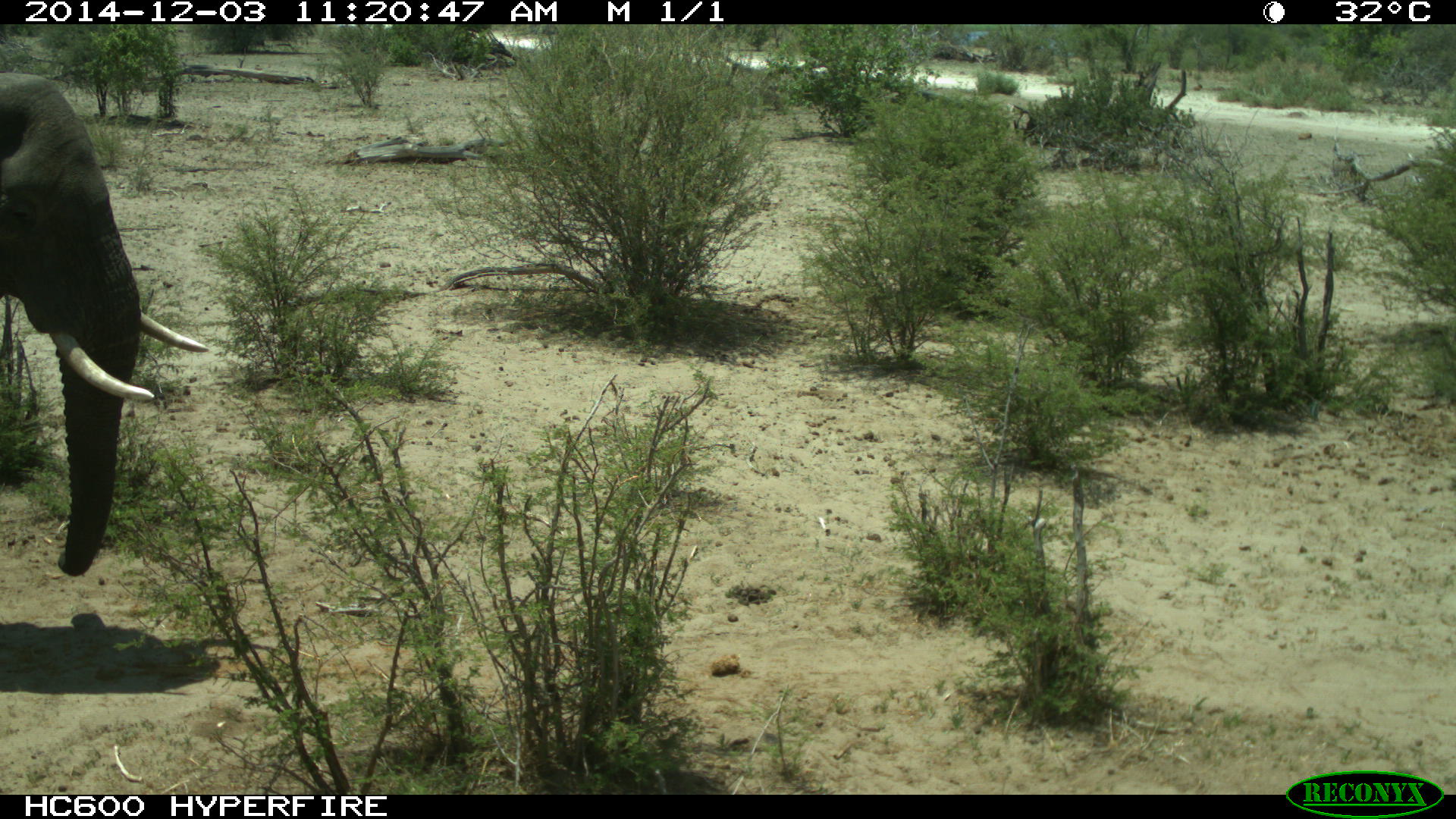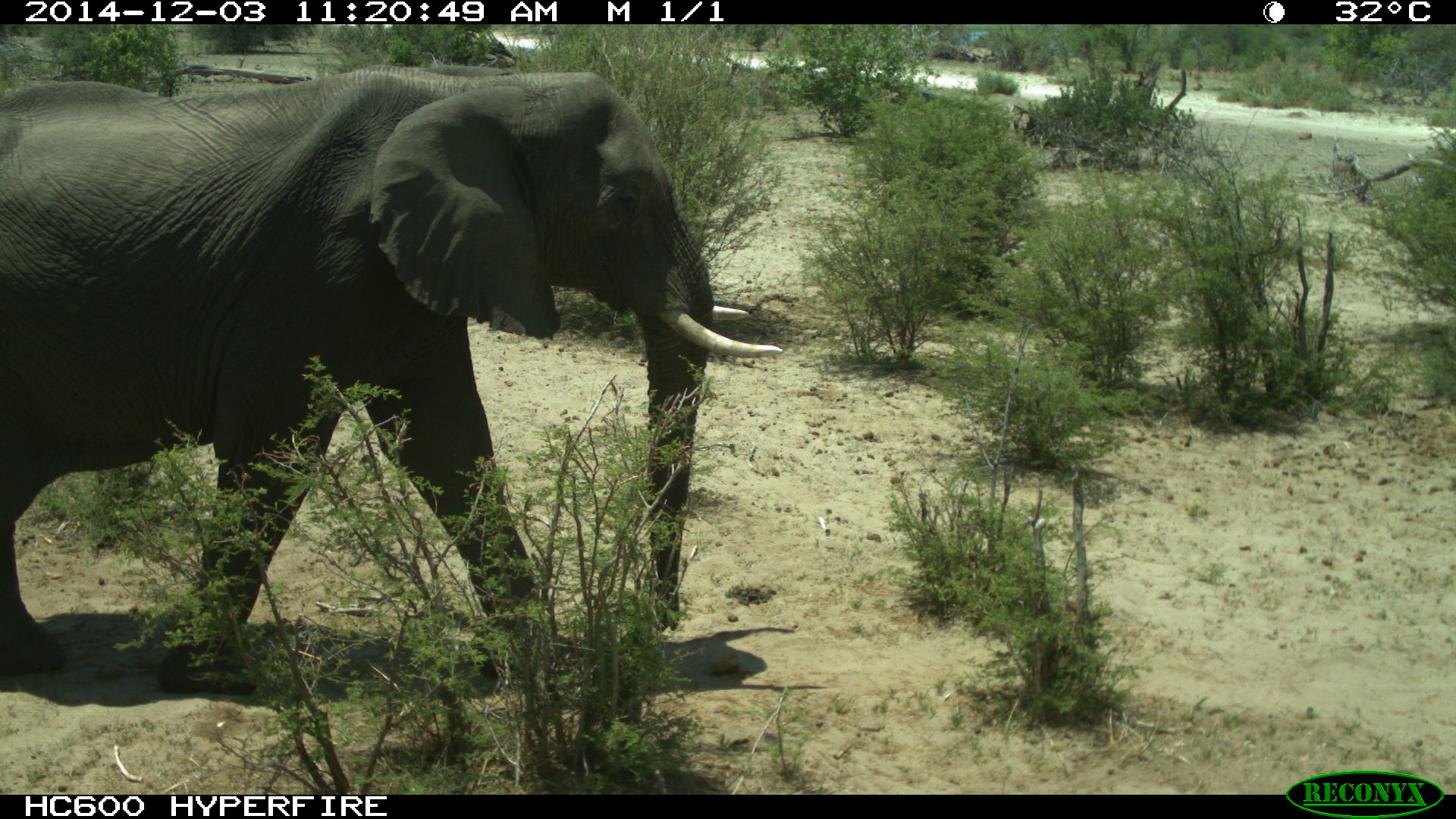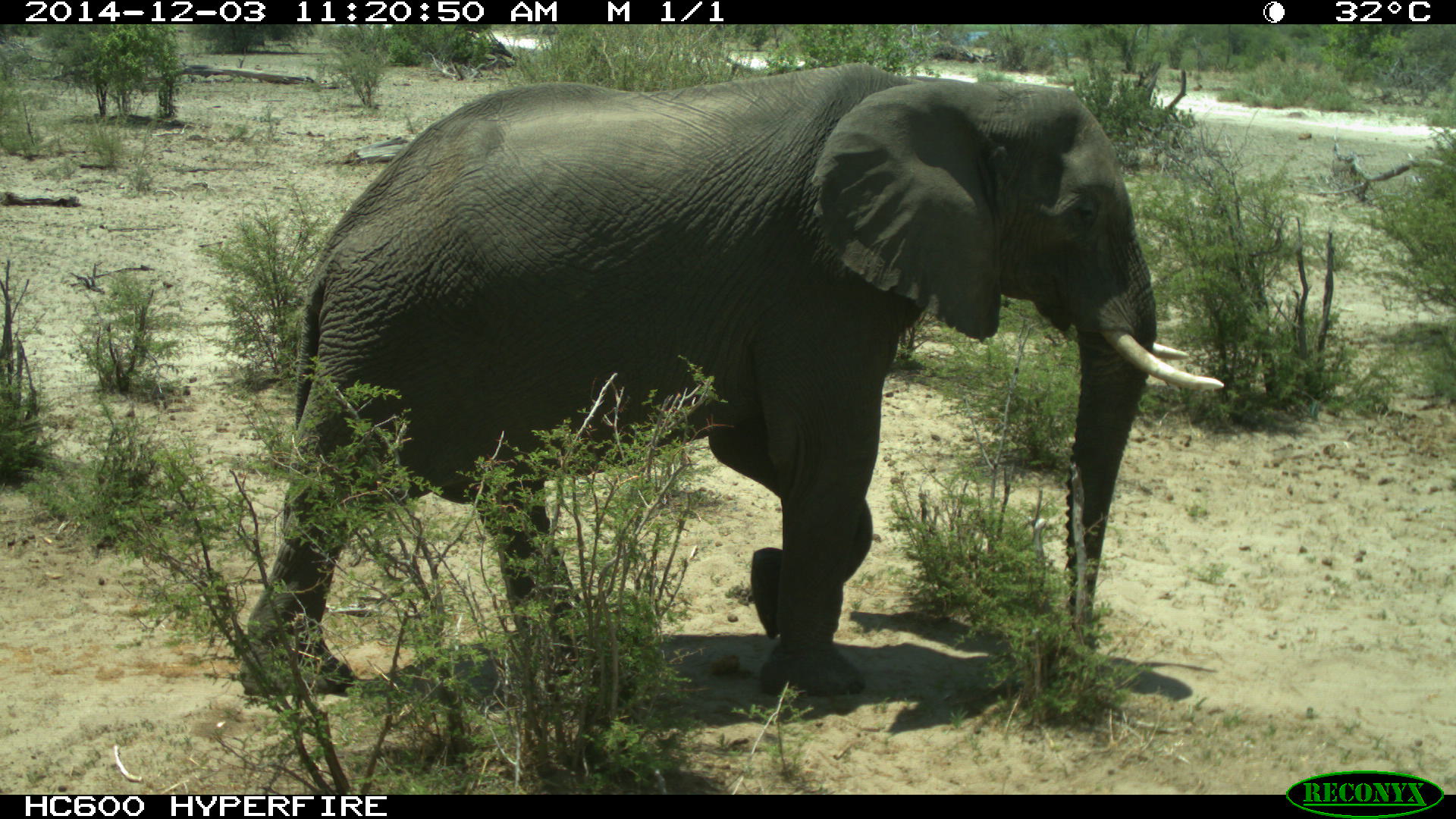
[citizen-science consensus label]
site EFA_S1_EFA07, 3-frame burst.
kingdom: Animalia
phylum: Chordata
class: Mammalia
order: Proboscidea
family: Elephantidae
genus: Loxodonta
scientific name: Loxodonta africana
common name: african bush elephant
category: elephant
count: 1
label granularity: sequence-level